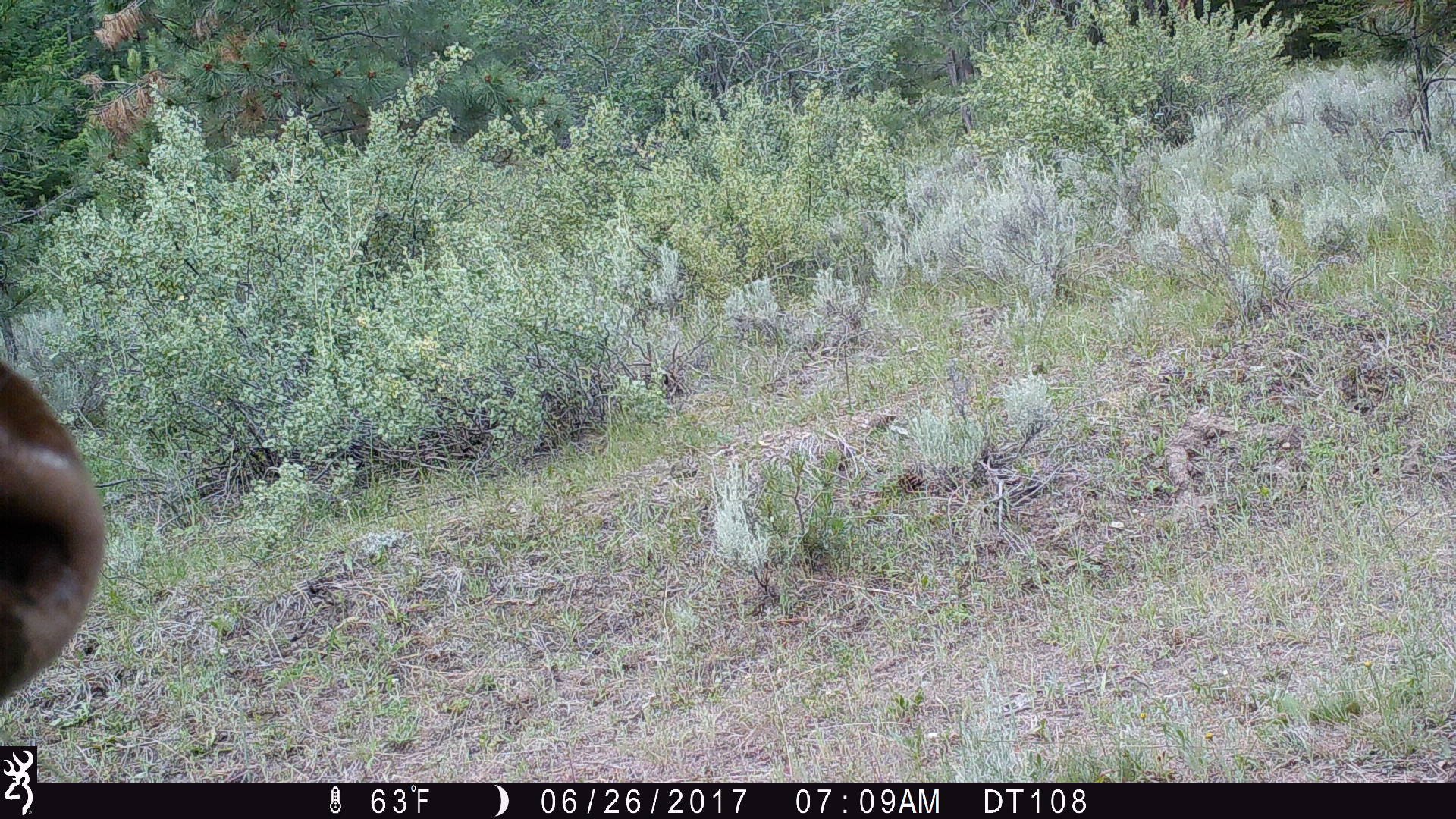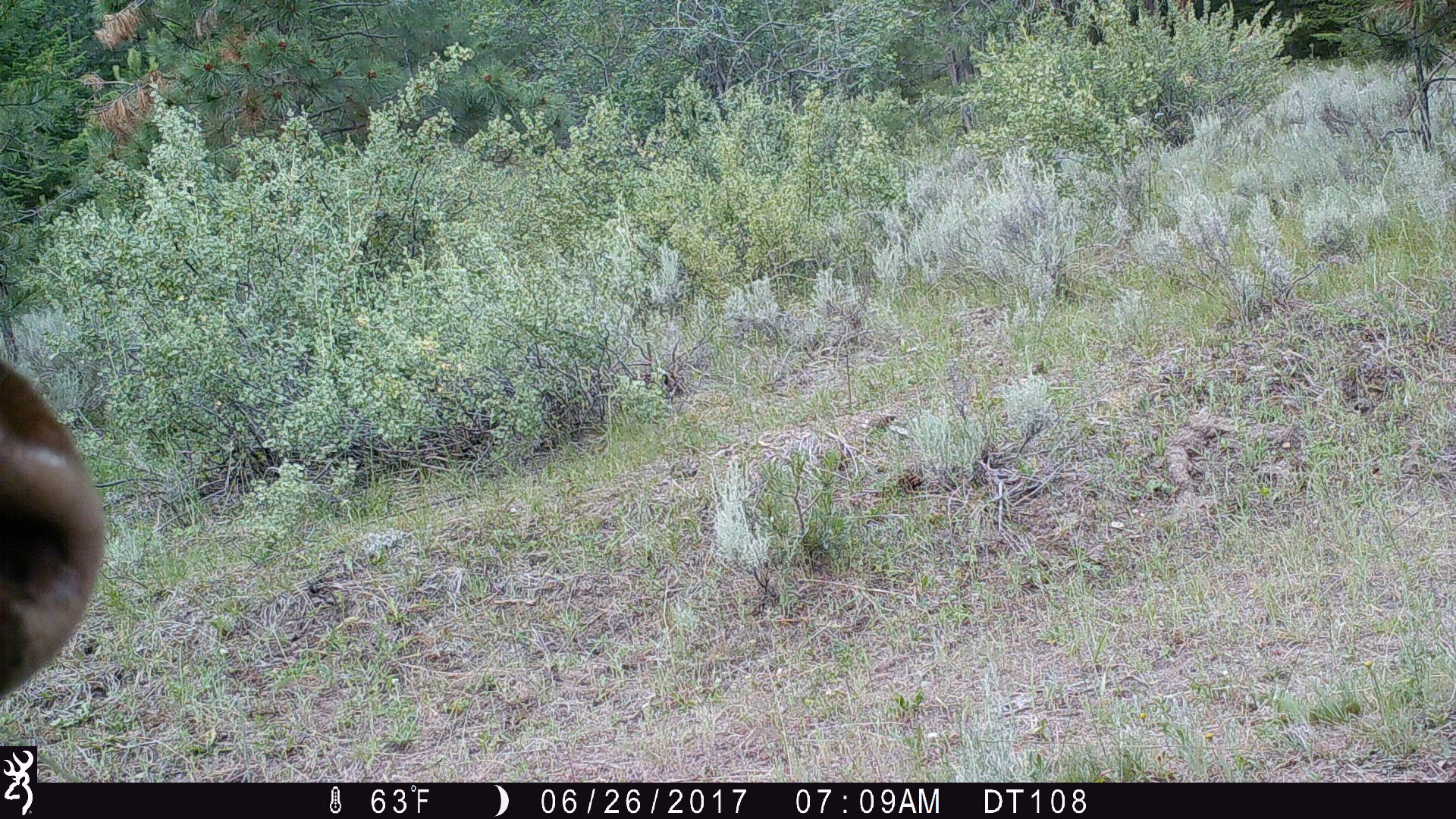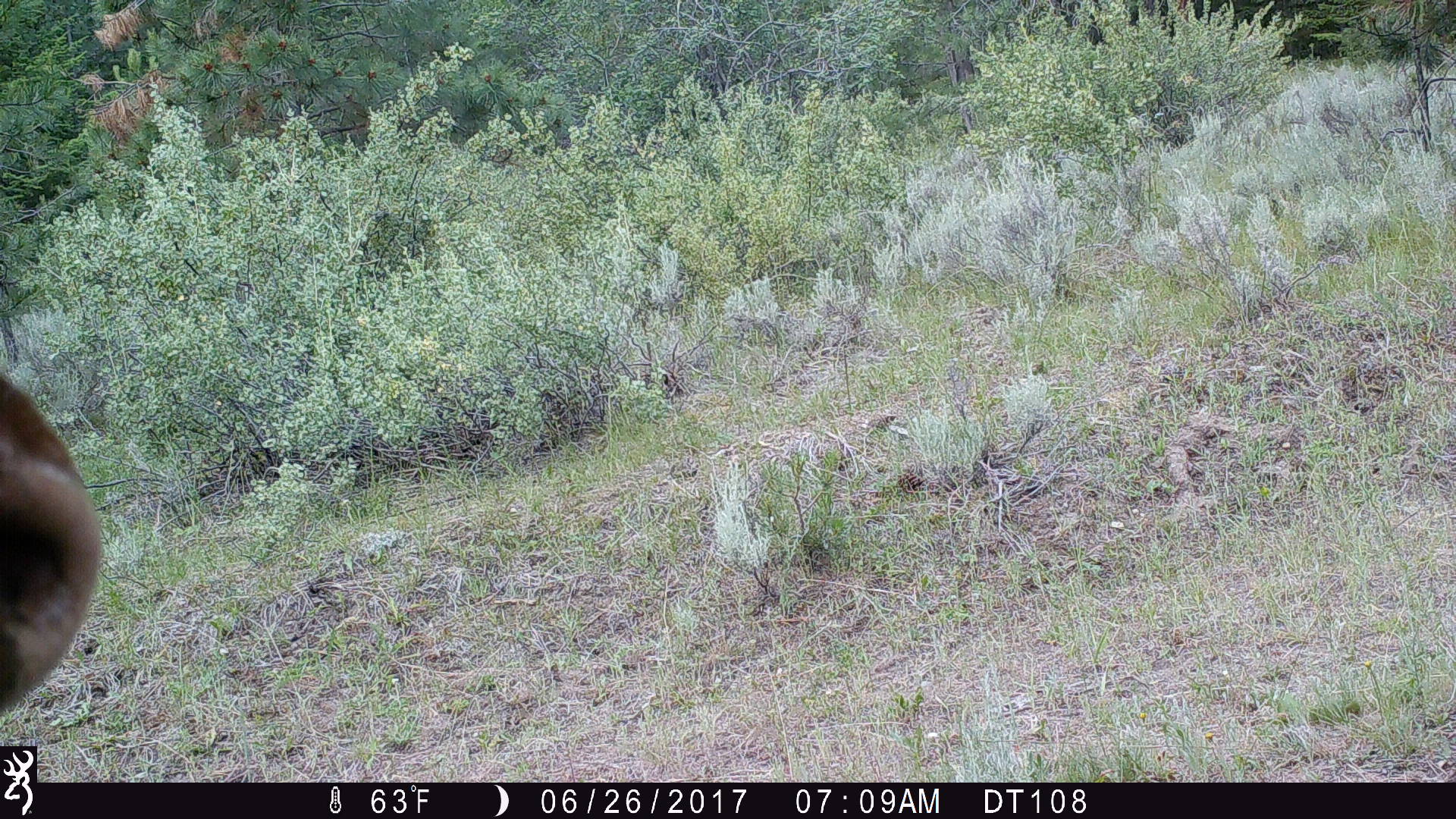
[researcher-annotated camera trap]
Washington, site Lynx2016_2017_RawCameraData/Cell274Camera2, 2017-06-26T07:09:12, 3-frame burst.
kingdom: Animalia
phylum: Chordata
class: Mammalia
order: Artiodactyla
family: Bovidae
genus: Bos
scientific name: Bos taurus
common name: domestic cattle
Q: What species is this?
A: Domestic cattle (Bos taurus).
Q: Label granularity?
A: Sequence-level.